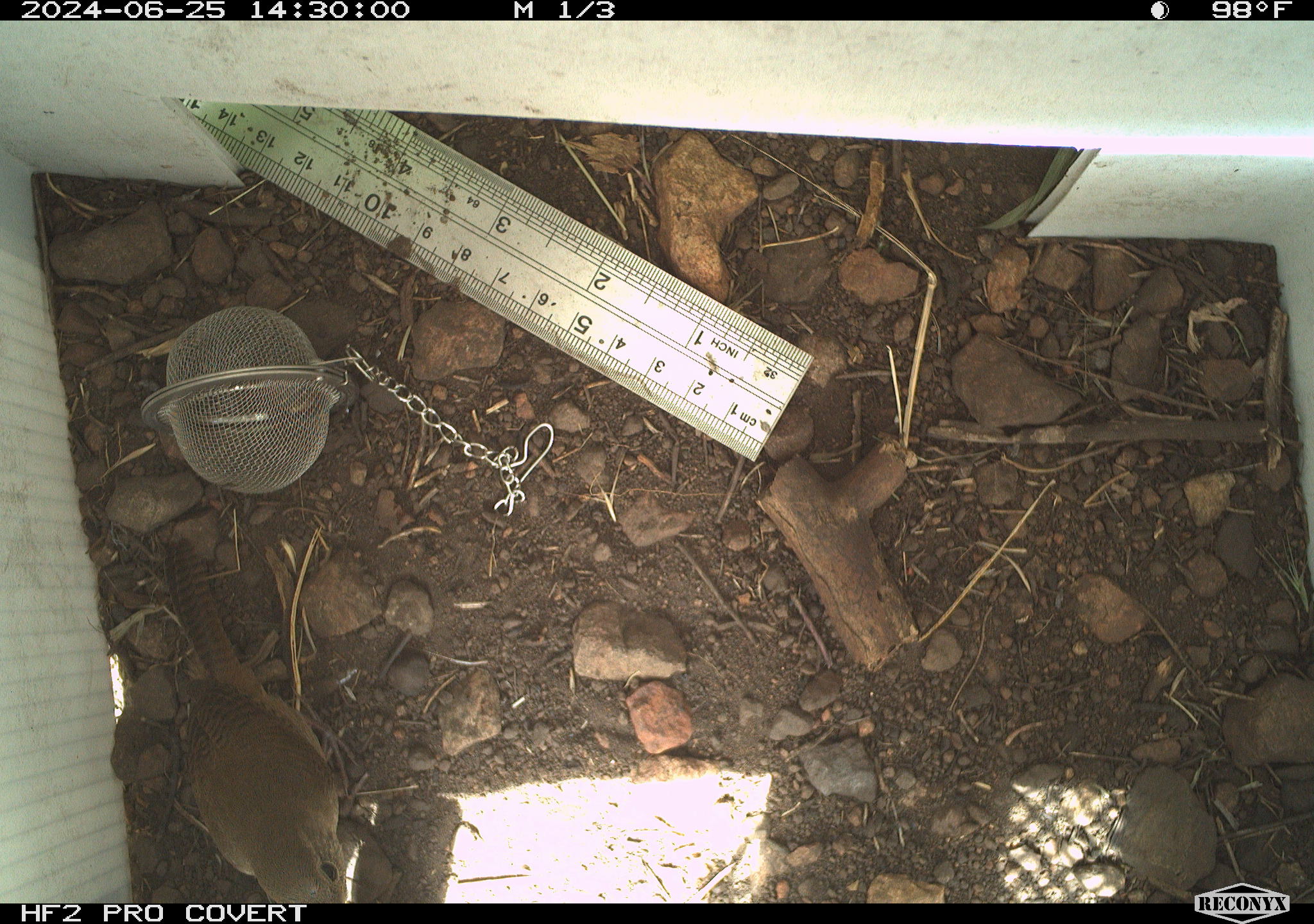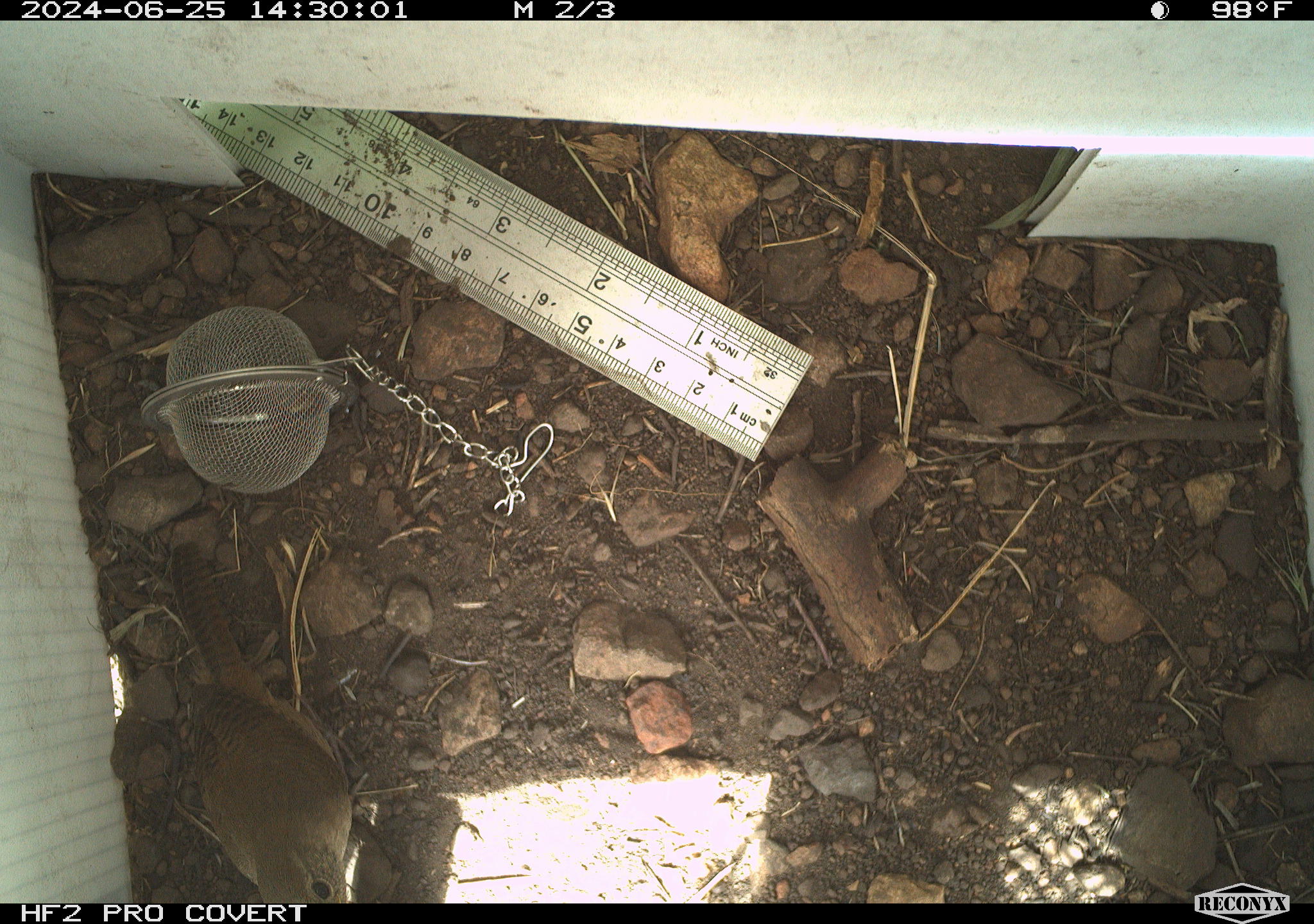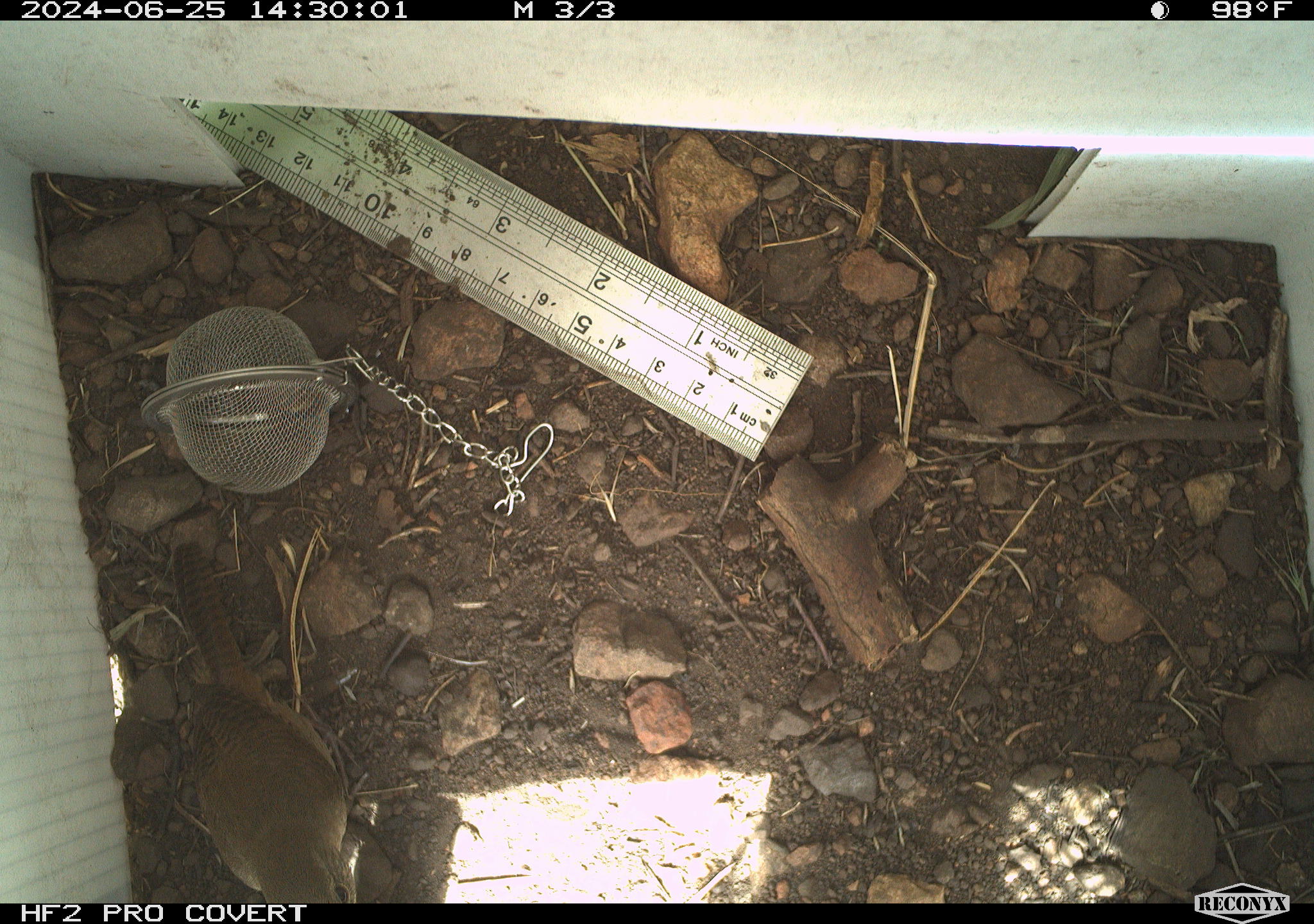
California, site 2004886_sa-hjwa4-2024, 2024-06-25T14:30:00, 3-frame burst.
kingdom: Animalia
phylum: Chordata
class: Aves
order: Passeriformes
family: Troglodytidae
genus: Troglodytes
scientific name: Troglodytes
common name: house wrens, winter wrens, and allies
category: troglodytes species